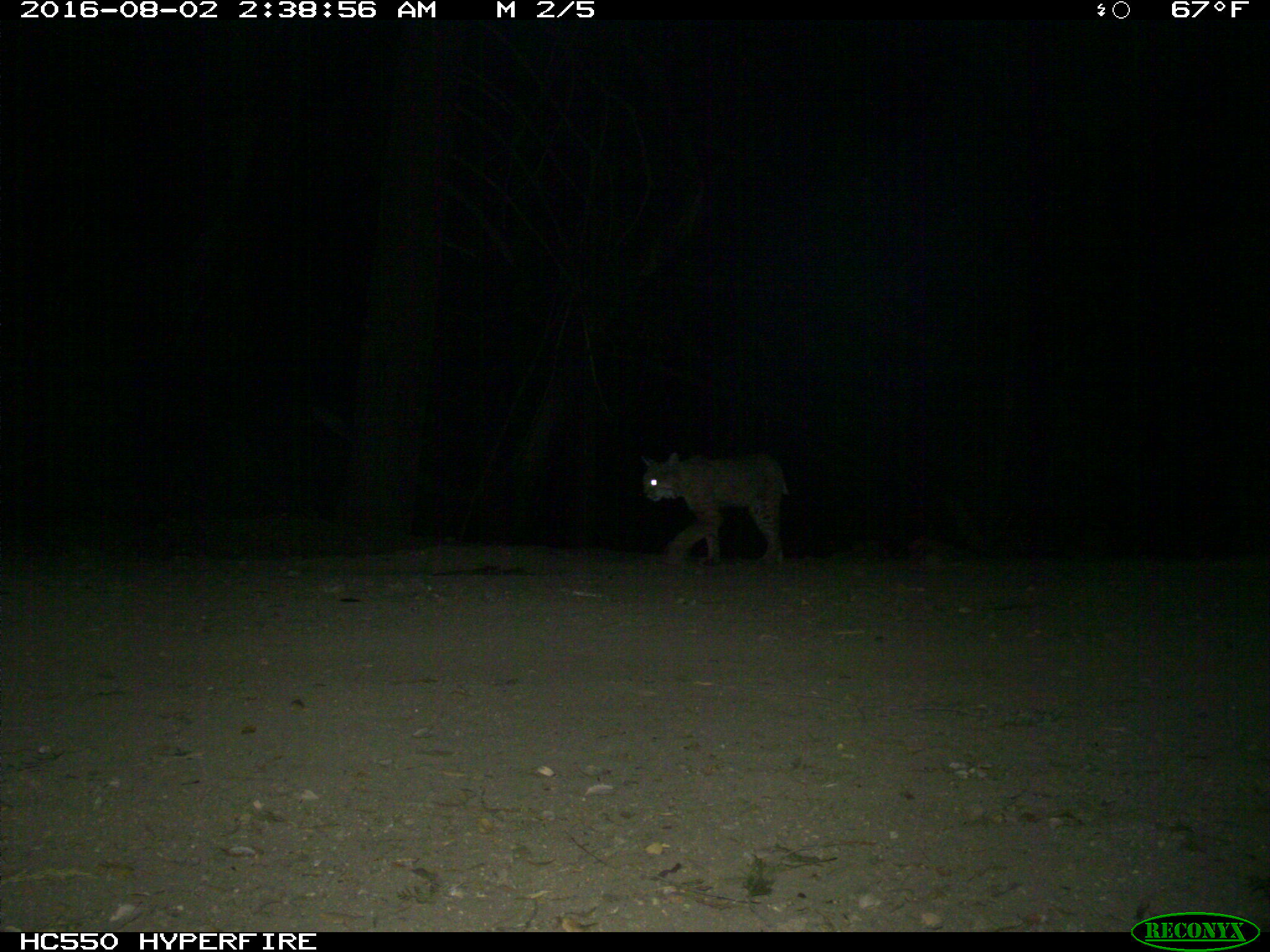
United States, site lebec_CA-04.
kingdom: Animalia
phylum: Chordata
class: Mammalia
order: Carnivora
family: Felidae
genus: Lynx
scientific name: Lynx rufus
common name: bobcat